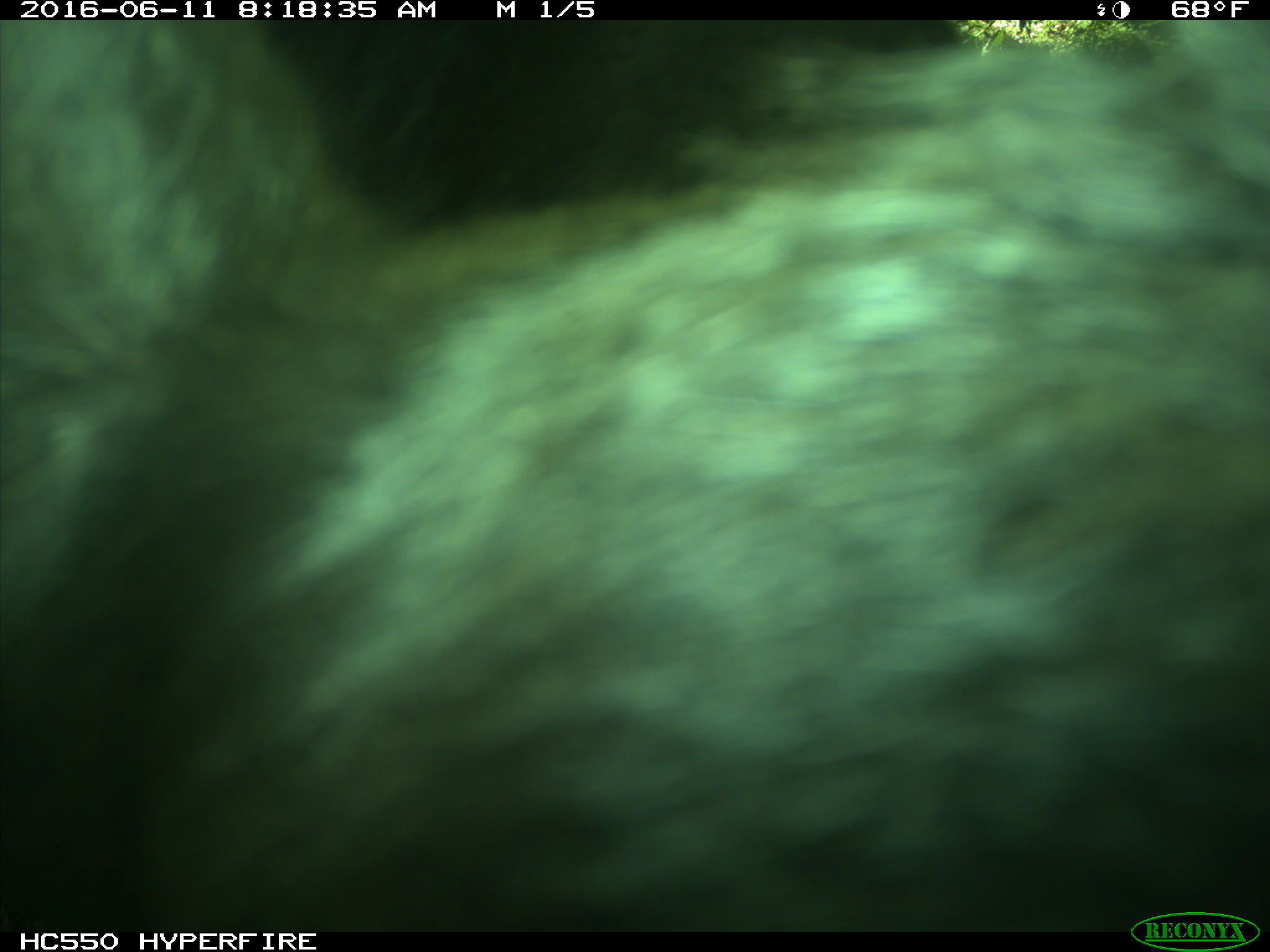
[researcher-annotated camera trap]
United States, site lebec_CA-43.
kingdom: Animalia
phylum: Chordata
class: Mammalia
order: Artiodactyla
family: Bovidae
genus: Bos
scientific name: Bos taurus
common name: domestic cow